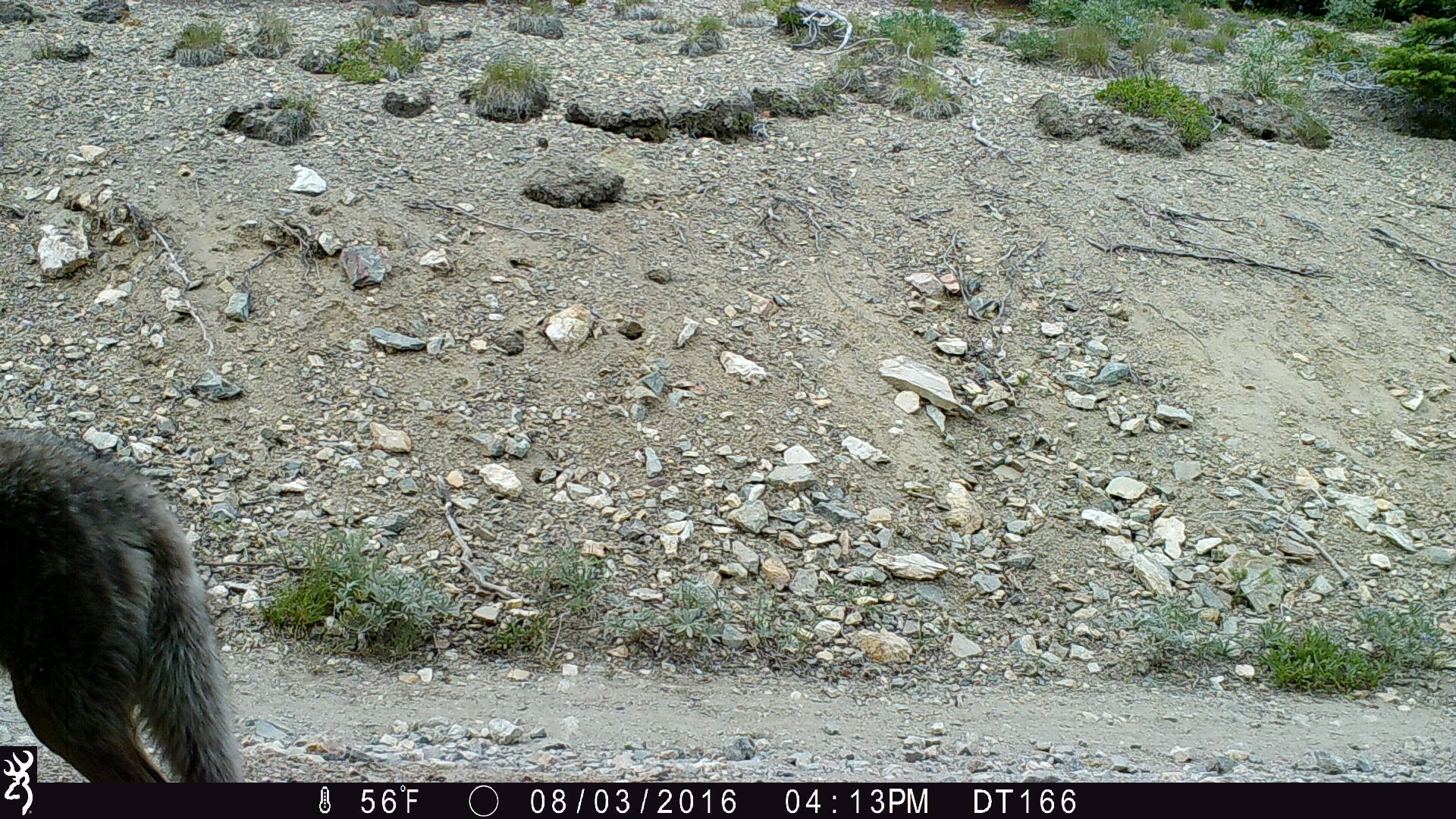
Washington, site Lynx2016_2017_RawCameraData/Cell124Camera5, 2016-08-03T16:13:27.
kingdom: Animalia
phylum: Chordata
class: Mammalia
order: Carnivora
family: Canidae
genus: Canis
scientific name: Canis latrans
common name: coyote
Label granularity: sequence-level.